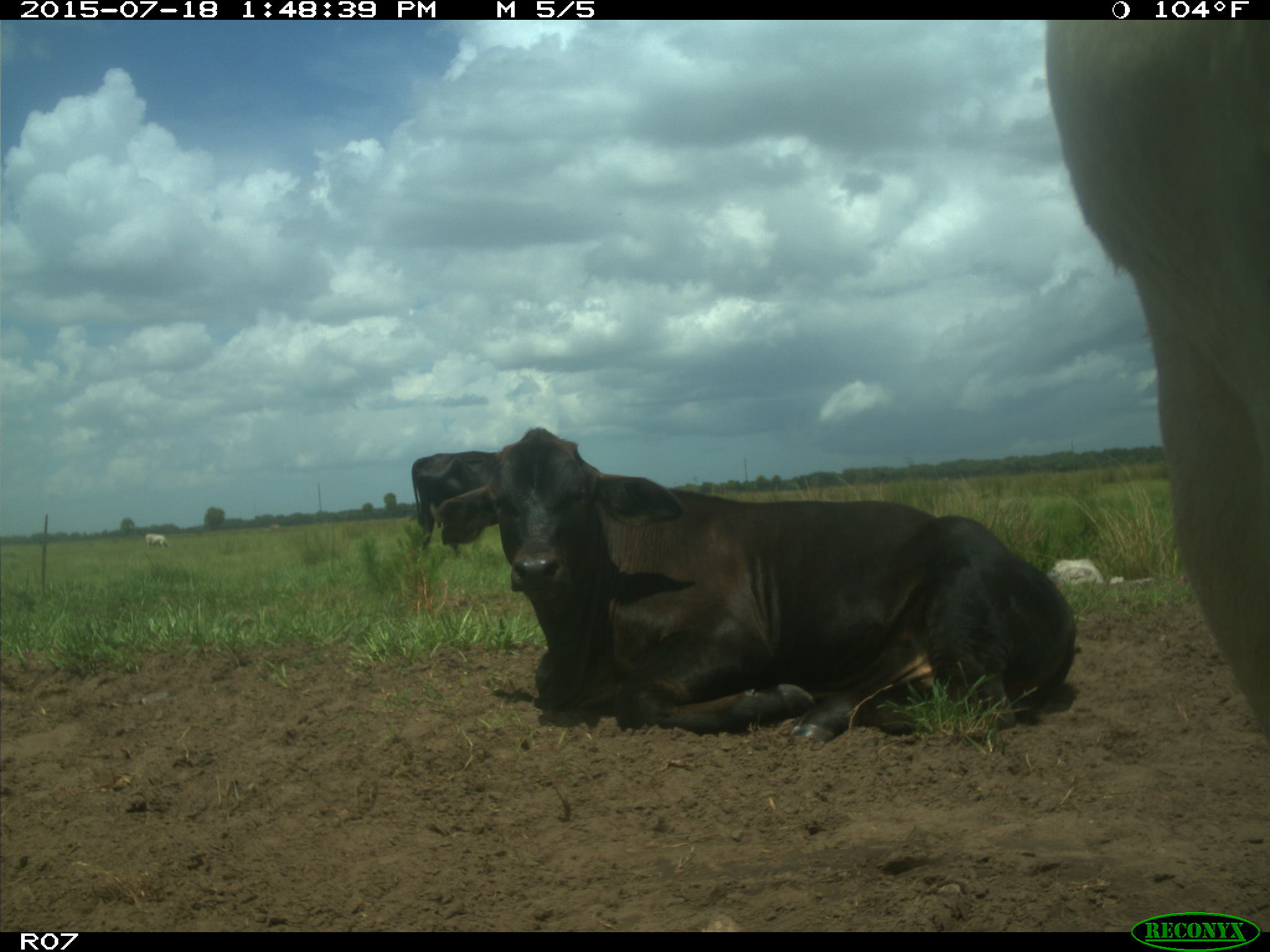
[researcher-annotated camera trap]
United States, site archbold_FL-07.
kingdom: Animalia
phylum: Chordata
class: Mammalia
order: Artiodactyla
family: Bovidae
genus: Bos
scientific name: Bos taurus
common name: domestic cow